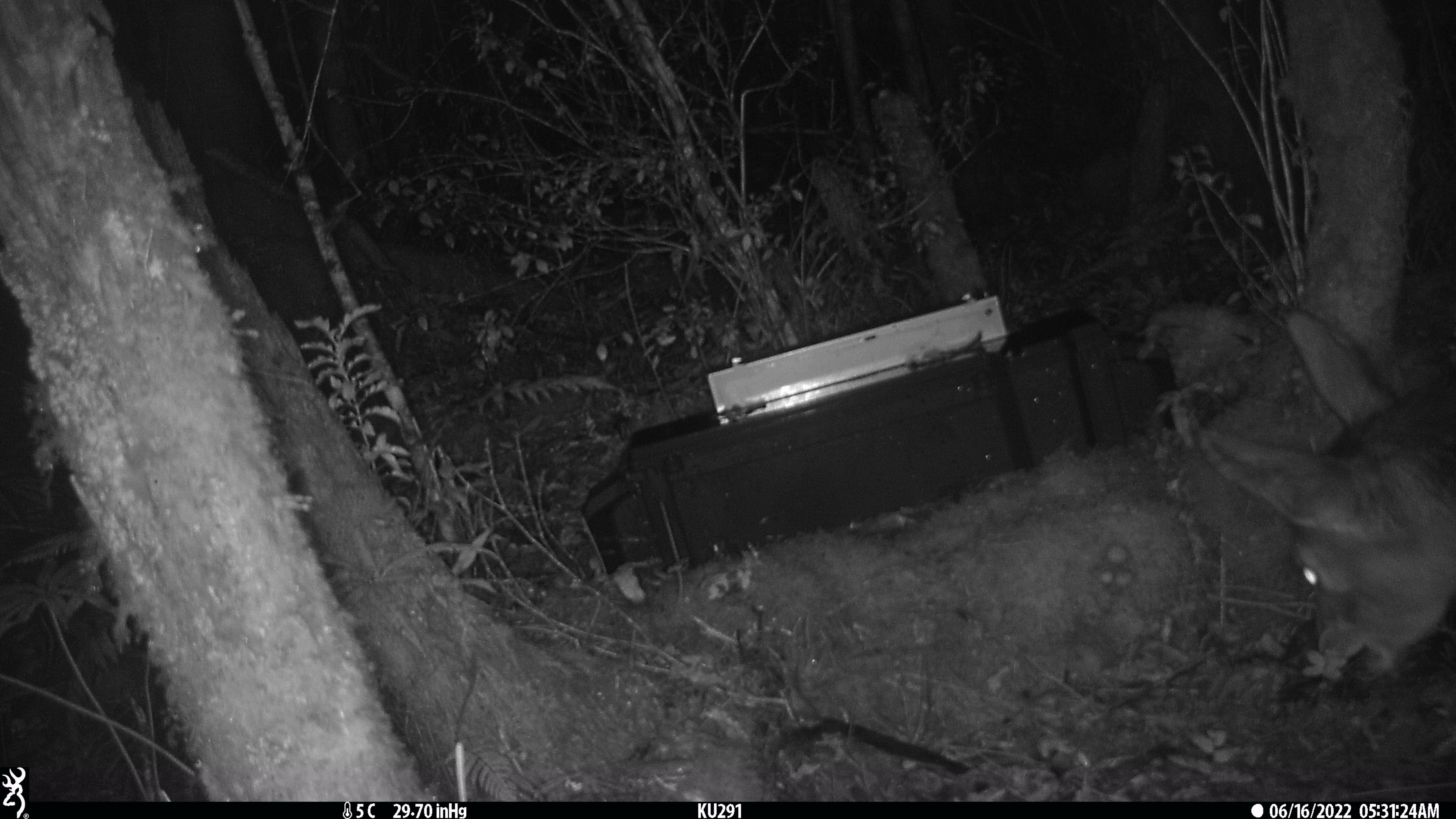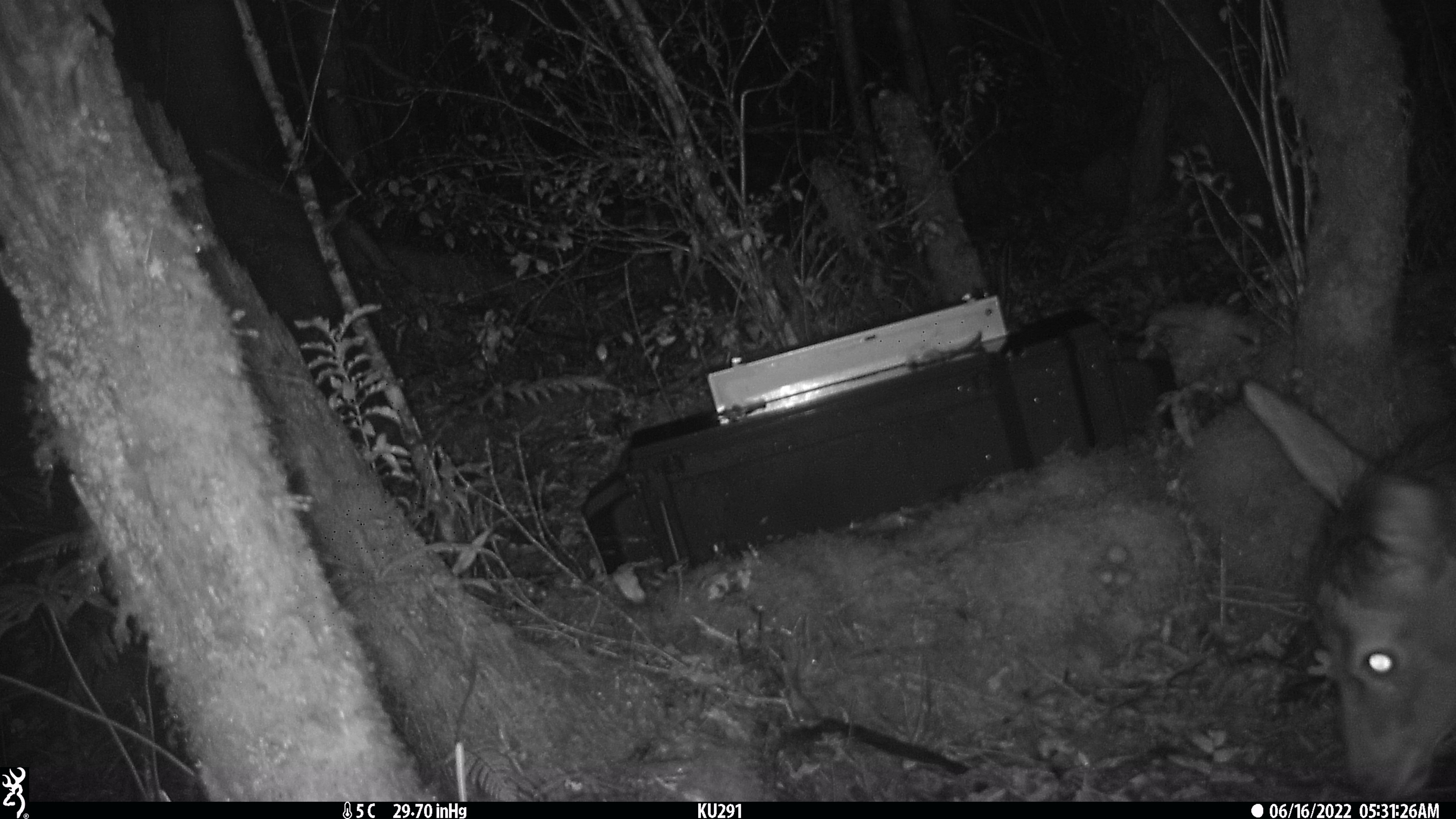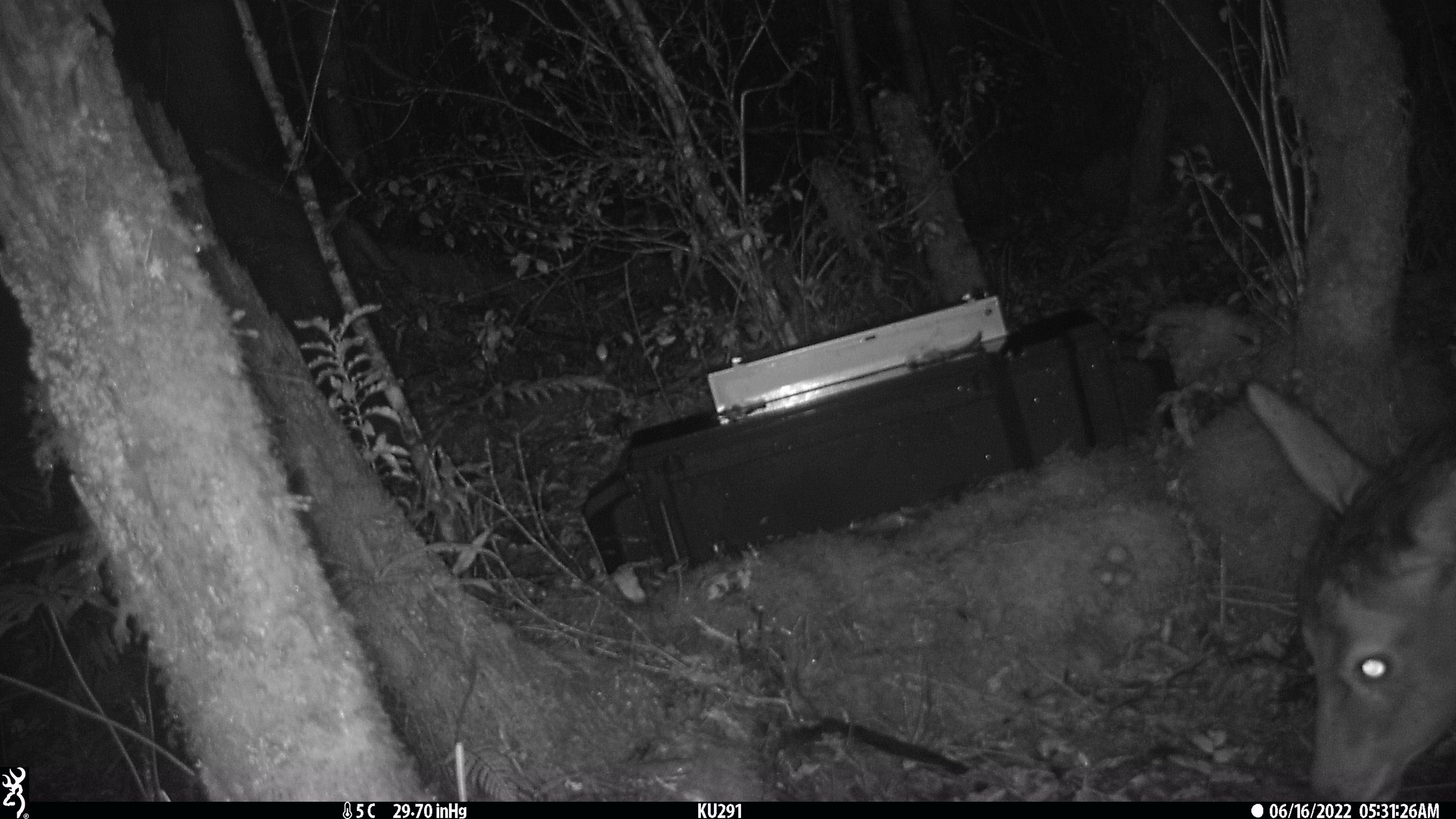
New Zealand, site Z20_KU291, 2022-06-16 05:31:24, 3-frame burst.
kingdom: Animalia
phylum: Chordata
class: Mammalia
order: Artiodactyla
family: Cervidae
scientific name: Cervidae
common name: deer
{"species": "deer (Cervidae)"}